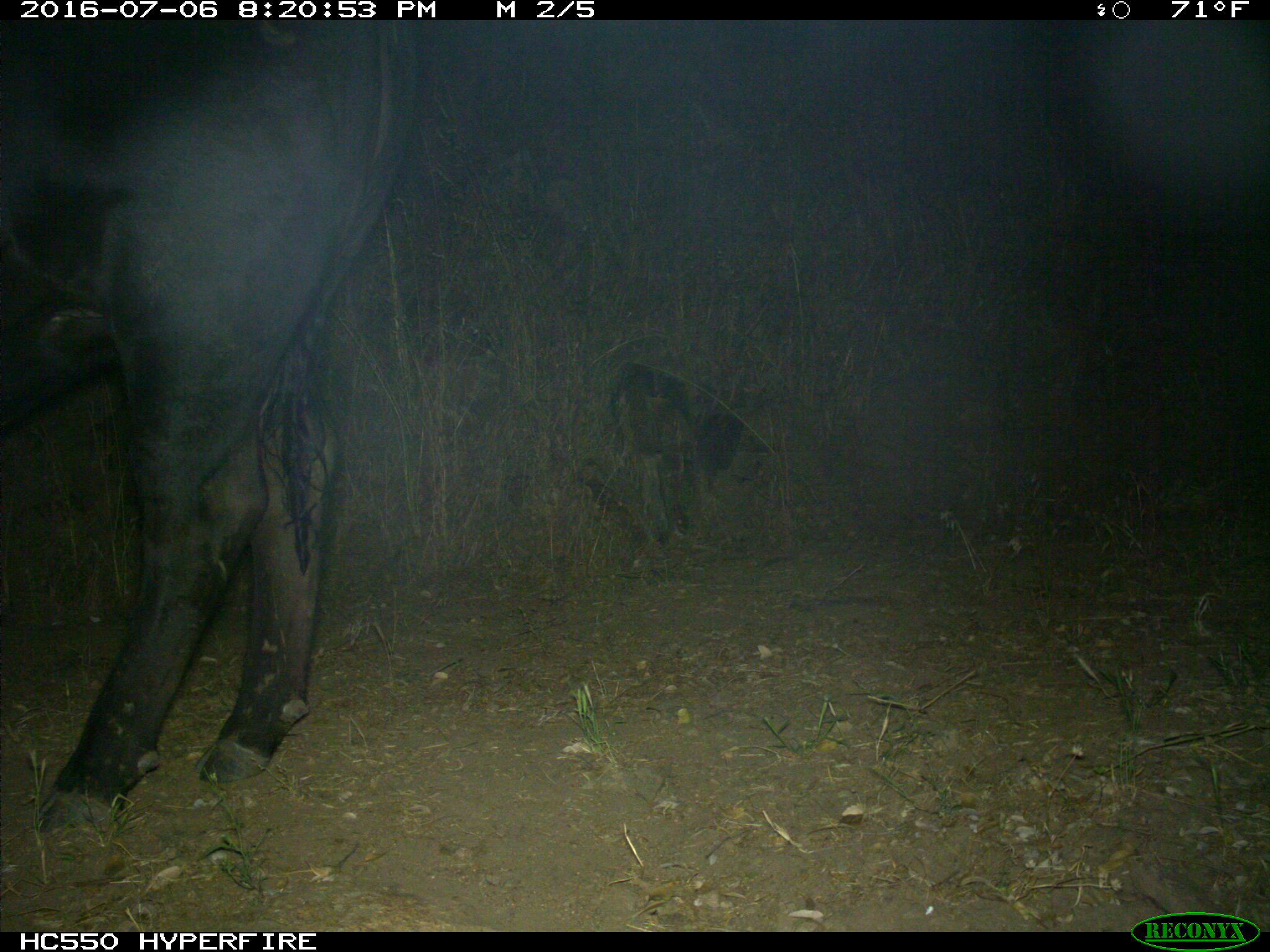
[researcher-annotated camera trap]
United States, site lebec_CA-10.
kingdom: Animalia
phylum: Chordata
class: Mammalia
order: Artiodactyla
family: Bovidae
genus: Bos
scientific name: Bos taurus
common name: domestic cow